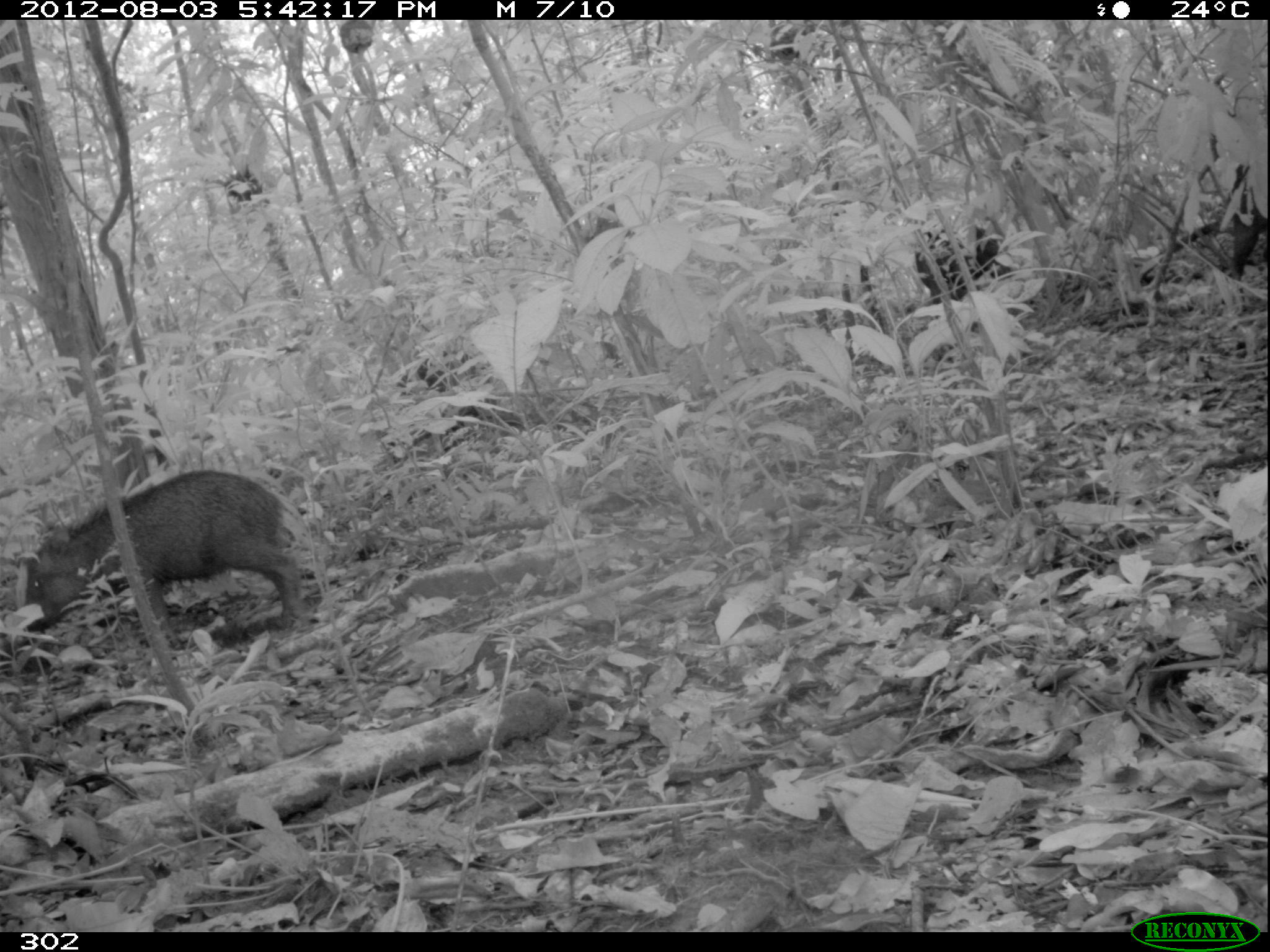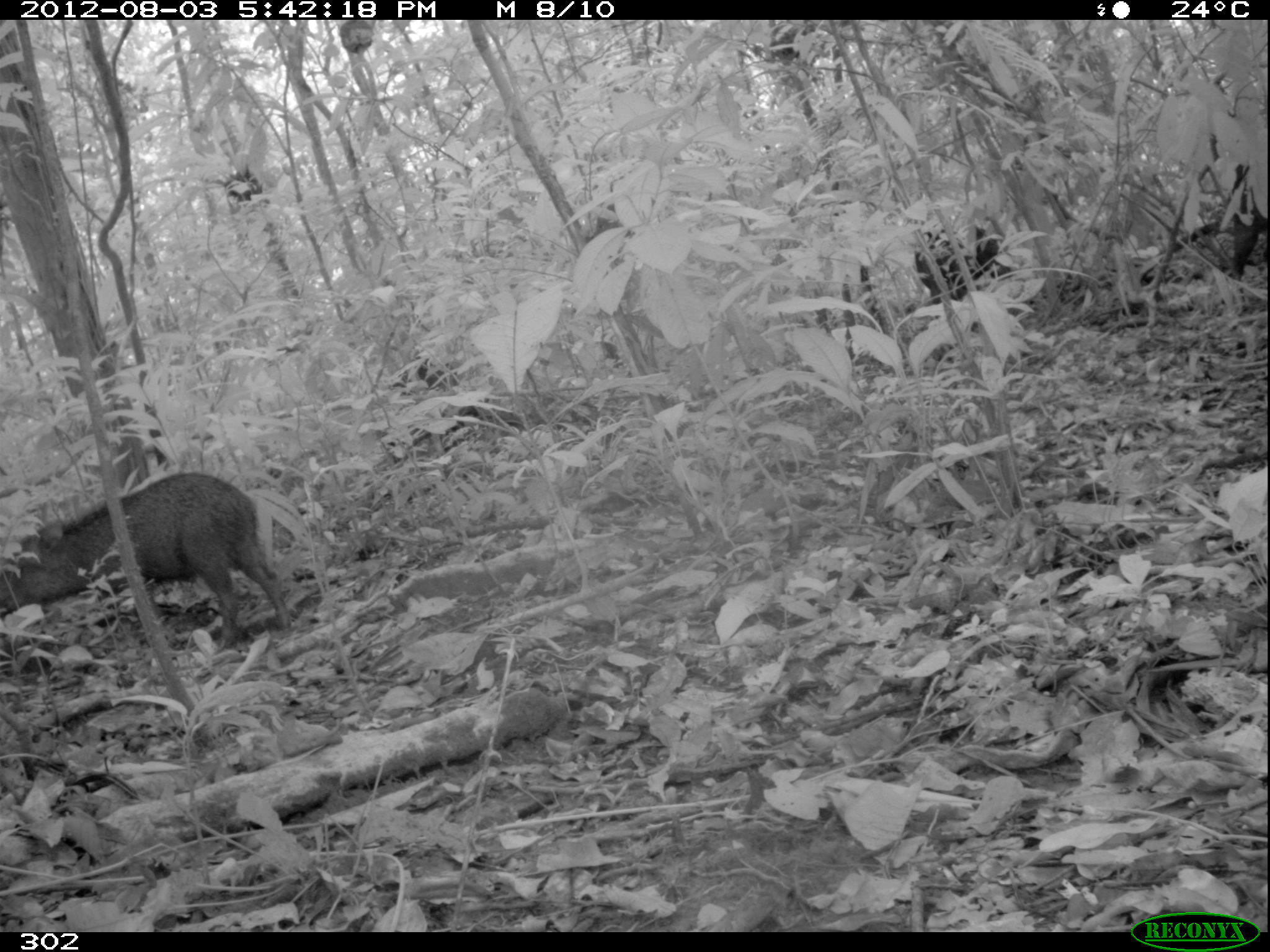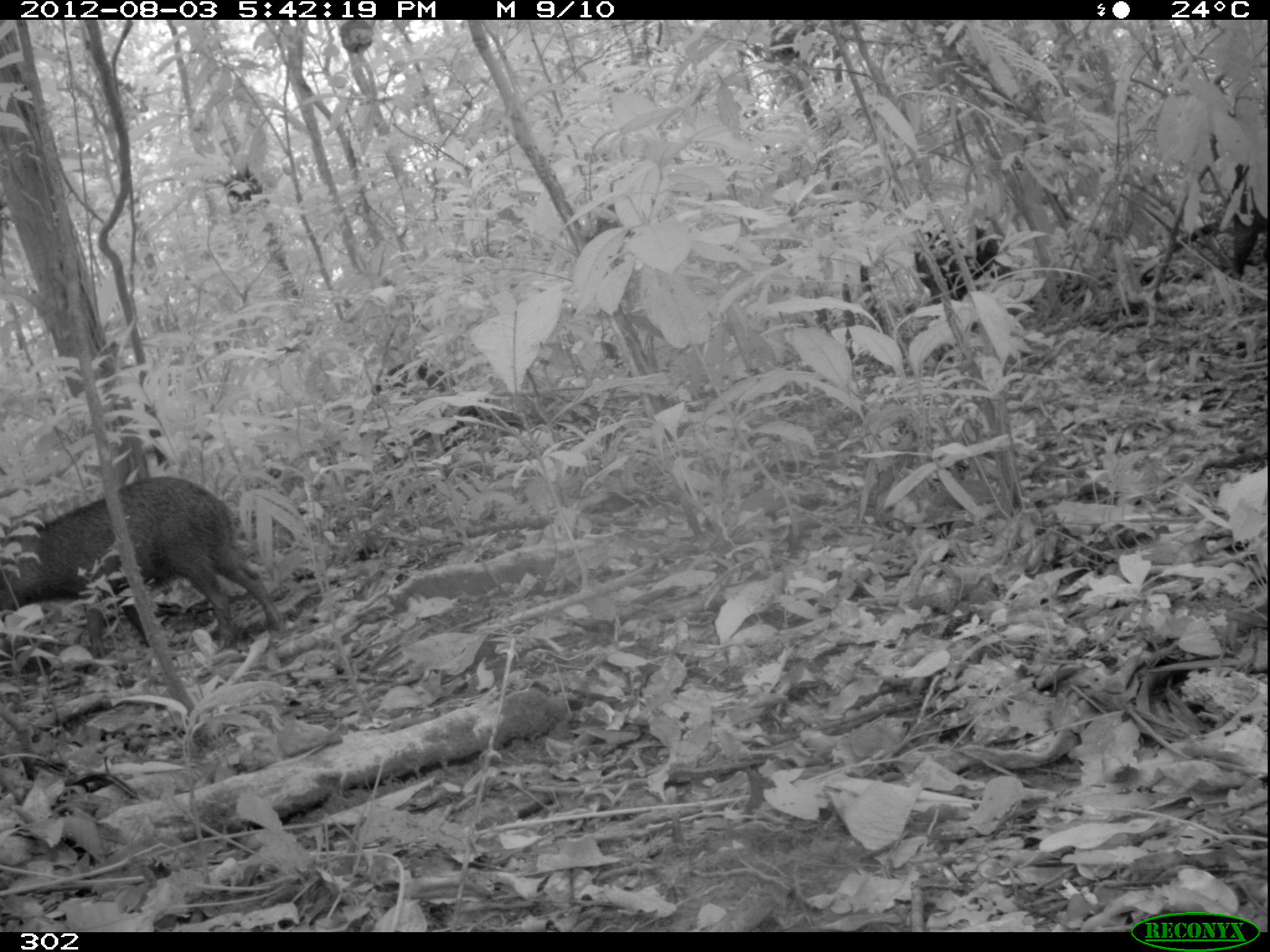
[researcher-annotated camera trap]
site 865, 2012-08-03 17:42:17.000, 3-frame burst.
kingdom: Animalia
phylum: Chordata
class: Mammalia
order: Artiodactyla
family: Tayassuidae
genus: Tayassu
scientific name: Tayassu pecari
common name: white-lipped peccary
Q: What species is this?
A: Tayassu pecari (white-lipped peccary).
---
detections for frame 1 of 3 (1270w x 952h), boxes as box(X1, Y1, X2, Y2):
tayassu pecari: box(22, 465, 304, 637); box(858, 224, 1002, 310); box(1228, 165, 1270, 279)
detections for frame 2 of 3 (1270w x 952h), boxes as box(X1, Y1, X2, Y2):
tayassu pecari: box(0, 470, 291, 652); box(874, 216, 1001, 305); box(1224, 157, 1270, 275)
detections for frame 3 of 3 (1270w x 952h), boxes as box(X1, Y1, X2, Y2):
tayassu pecari: box(0, 473, 287, 650); box(915, 226, 1012, 306); box(1229, 168, 1267, 281)